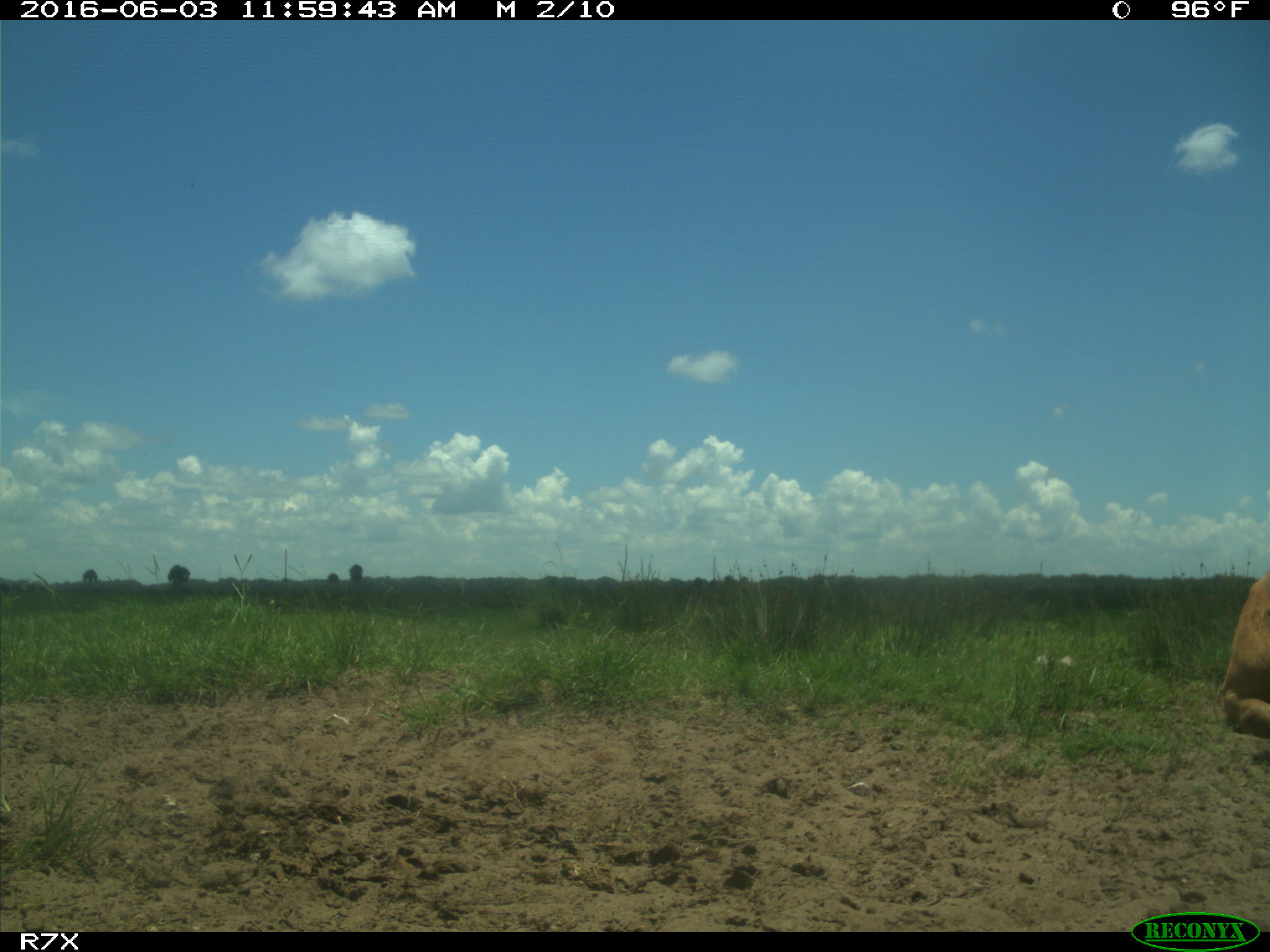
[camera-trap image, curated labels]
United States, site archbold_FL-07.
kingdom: Animalia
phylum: Chordata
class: Mammalia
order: Artiodactyla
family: Bovidae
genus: Bos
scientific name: Bos taurus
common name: domestic cow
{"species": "Bos taurus (domestic cow)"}